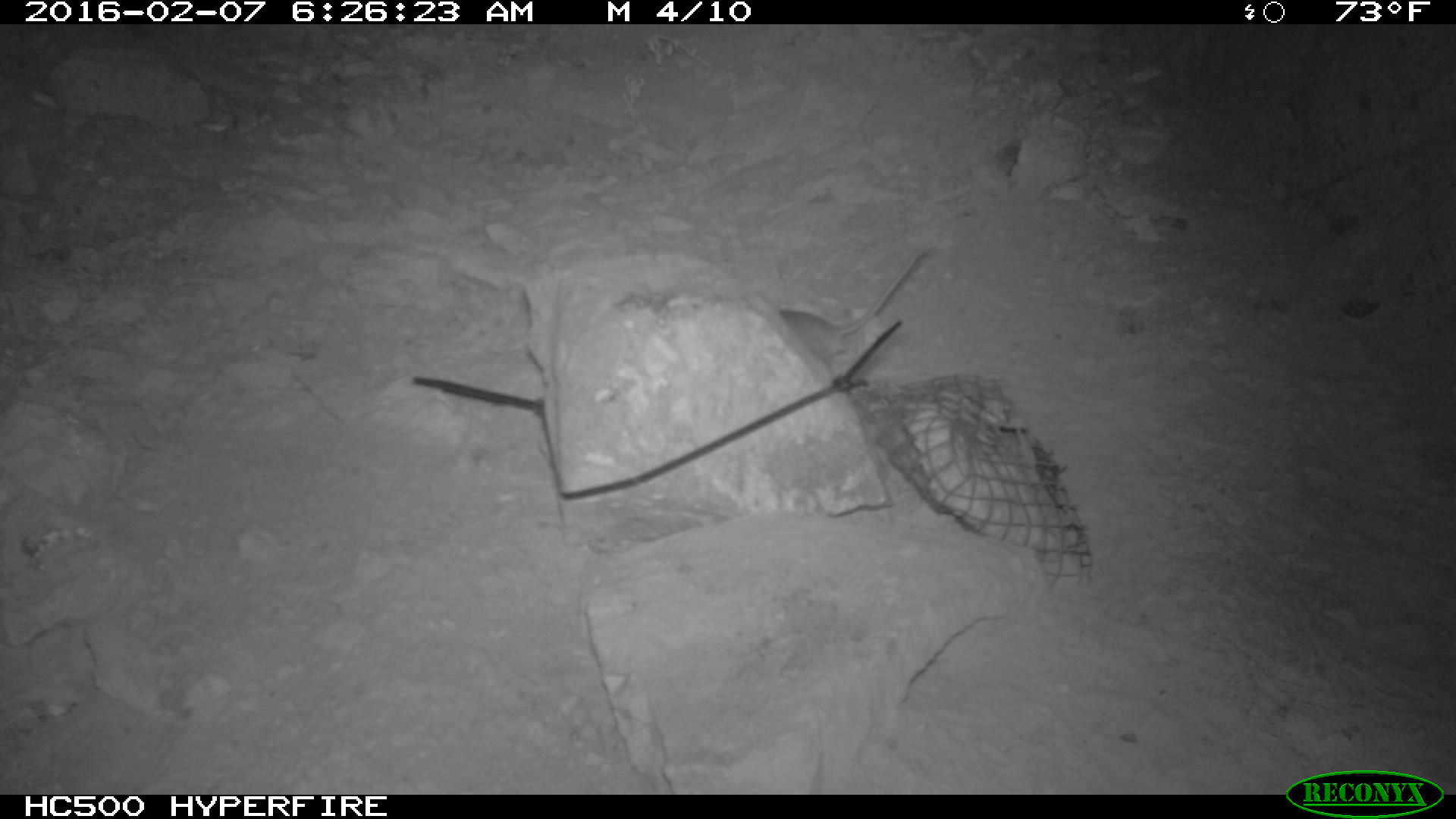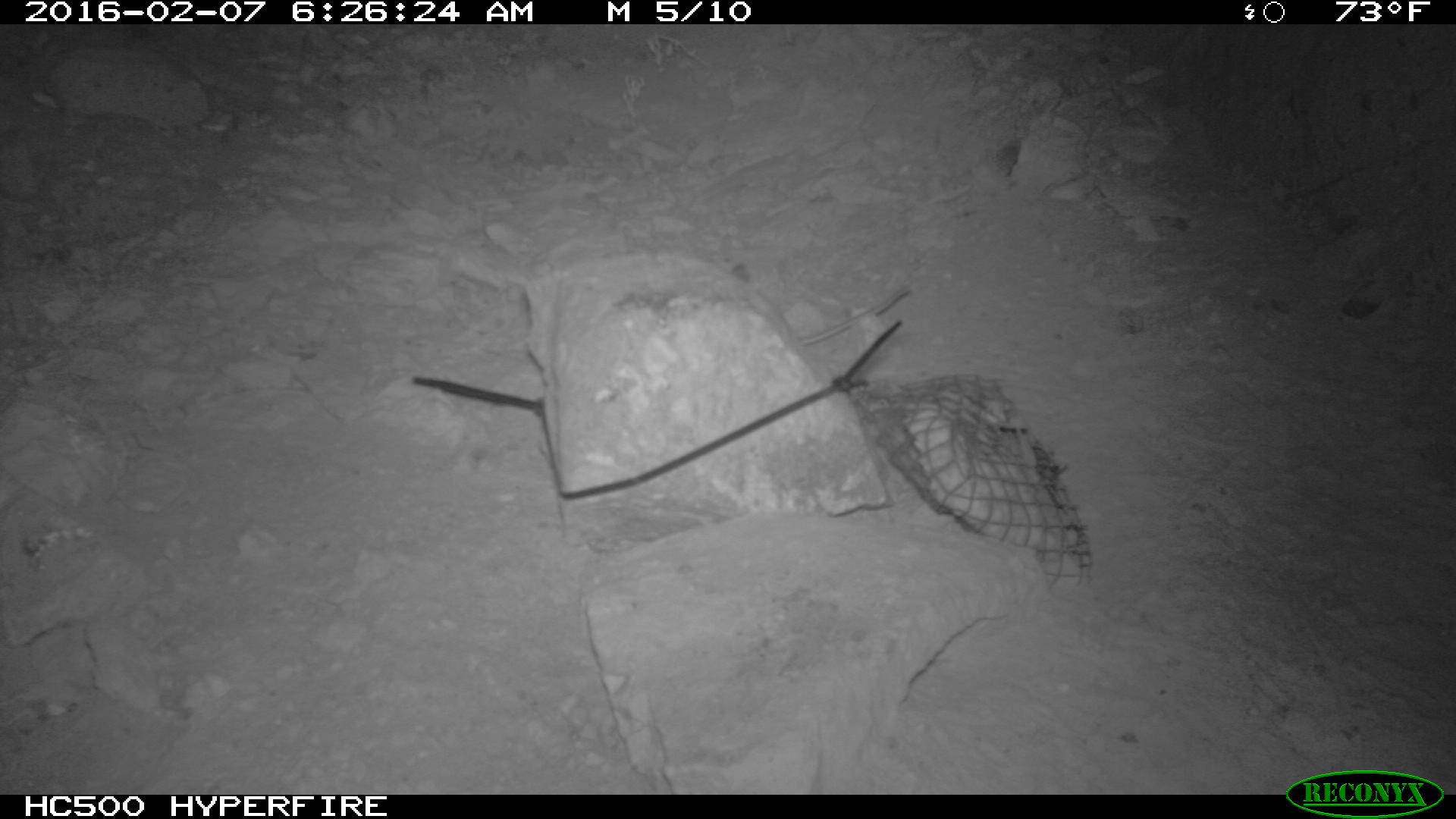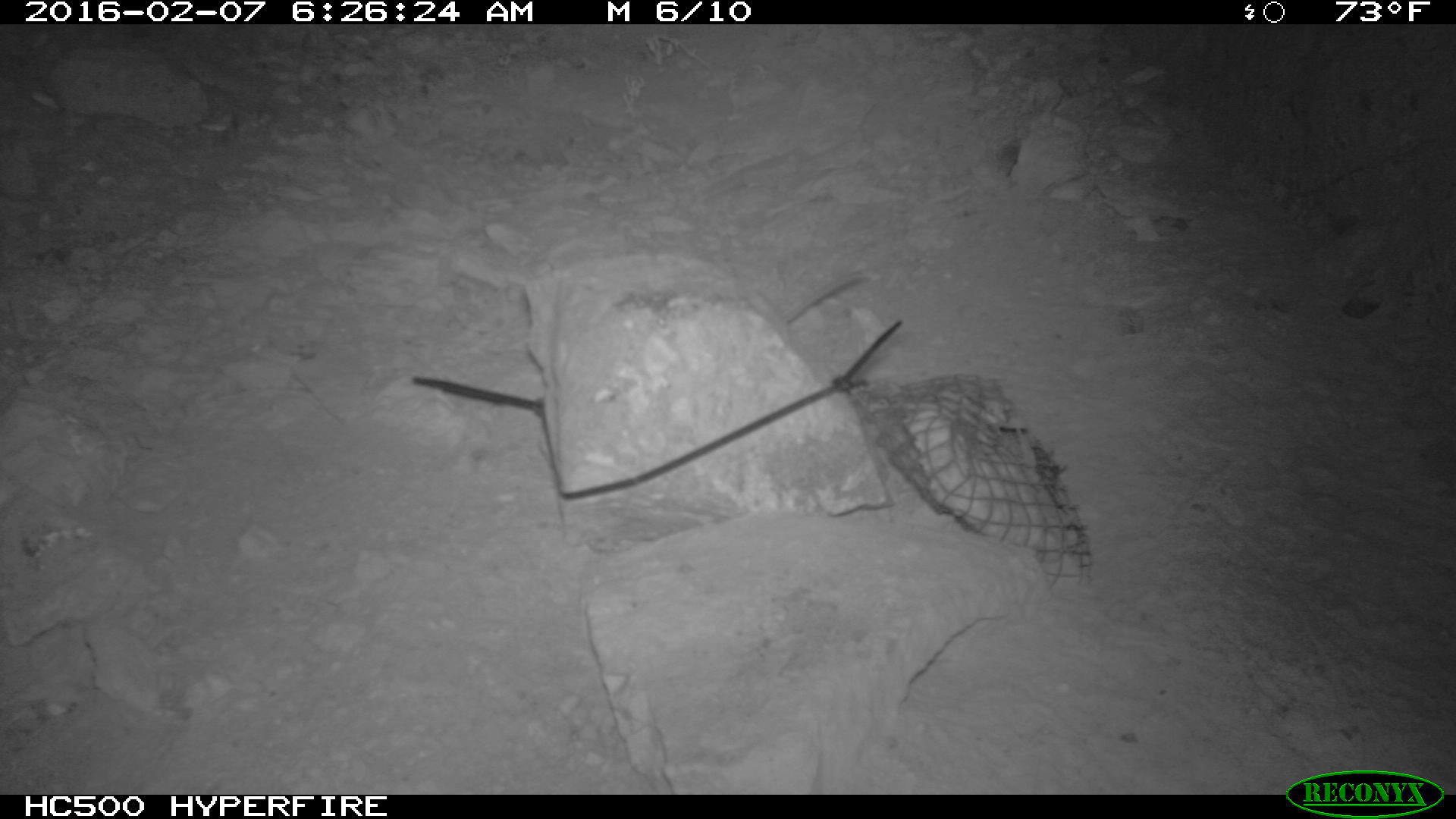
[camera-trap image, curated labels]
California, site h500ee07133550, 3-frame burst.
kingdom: Animalia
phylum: Chordata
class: Mammalia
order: Rodentia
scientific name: Rodentia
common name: rodent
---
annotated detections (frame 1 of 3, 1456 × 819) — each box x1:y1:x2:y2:
rodent: 780:240:932:367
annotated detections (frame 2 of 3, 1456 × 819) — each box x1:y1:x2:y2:
rodent: 732:263:909:353